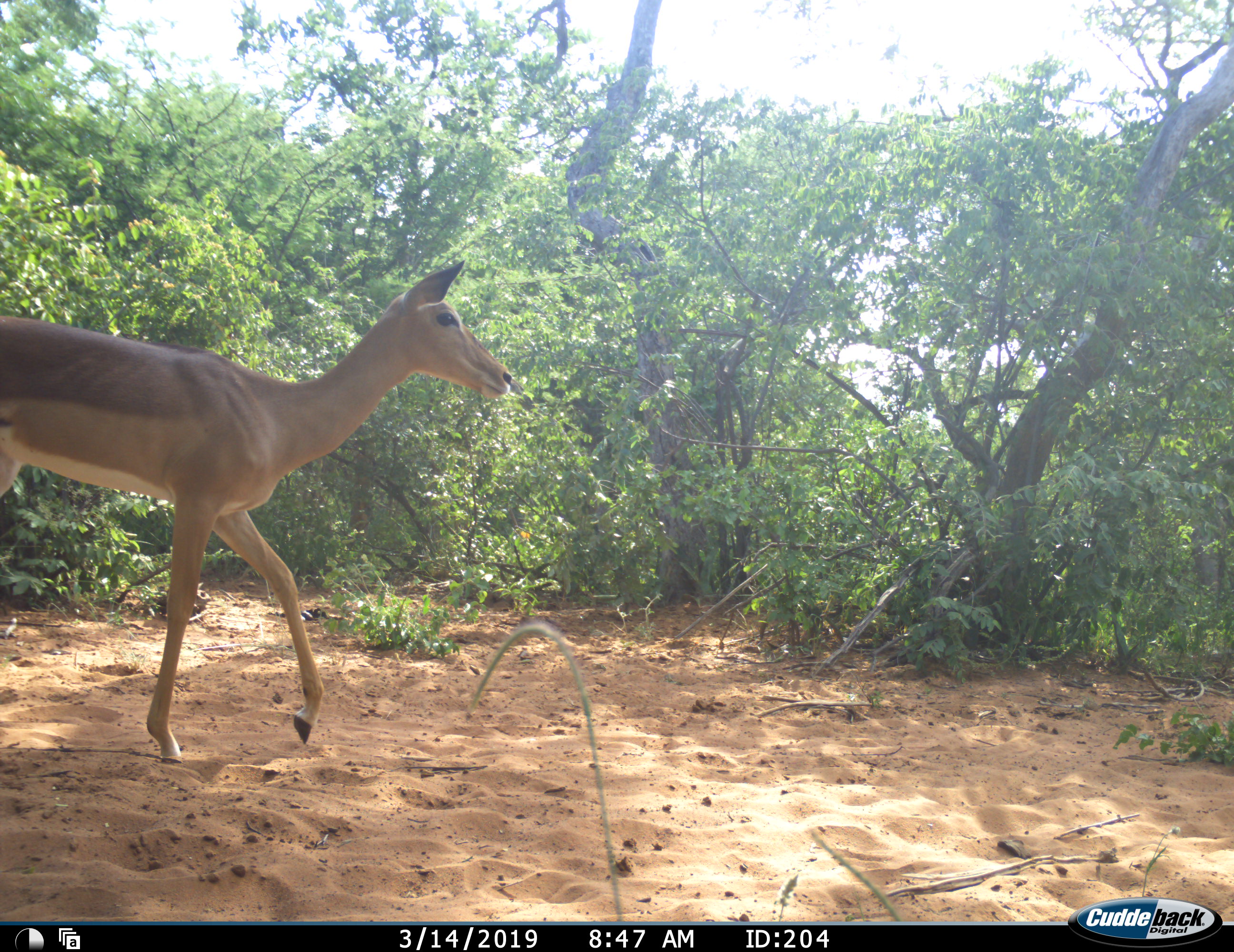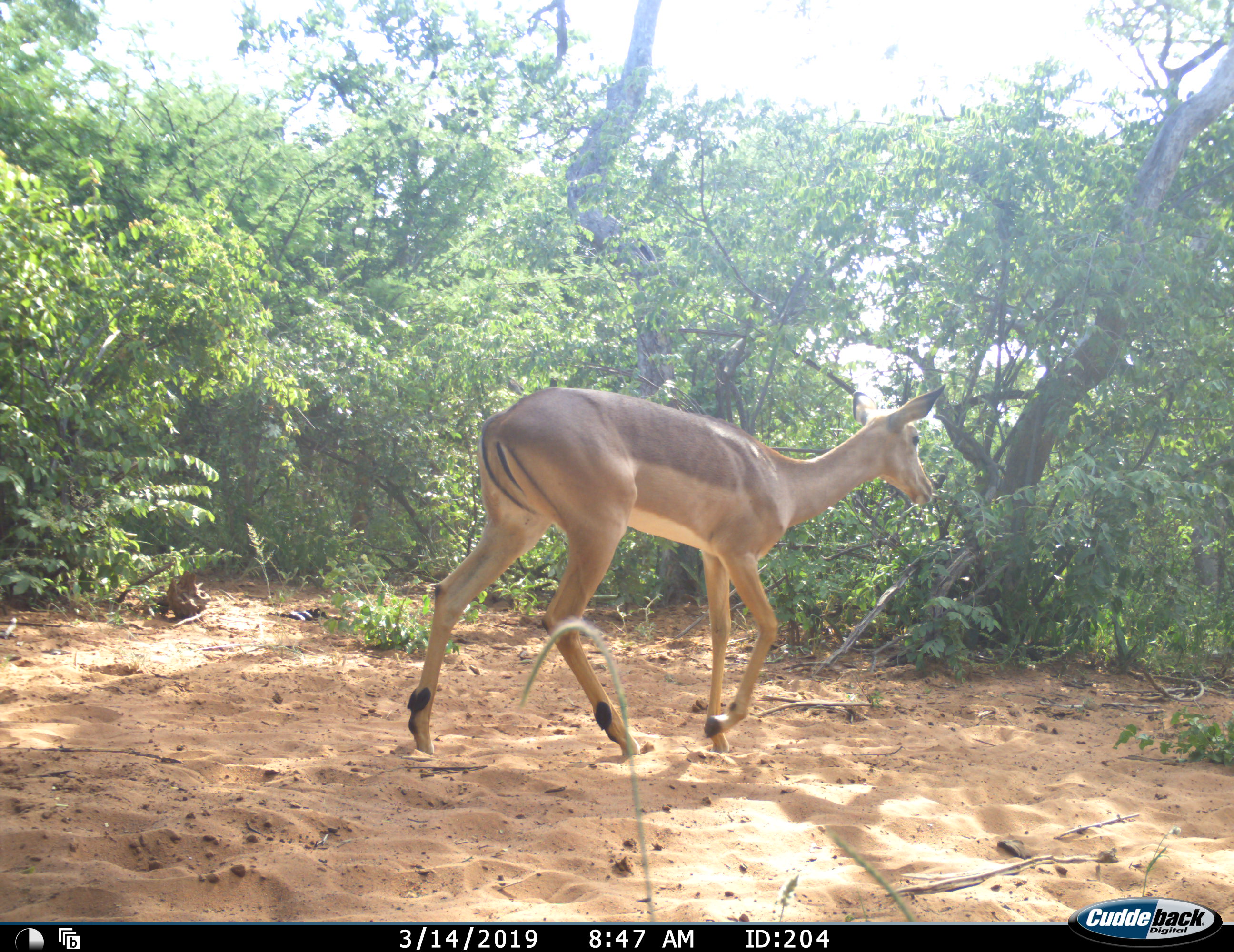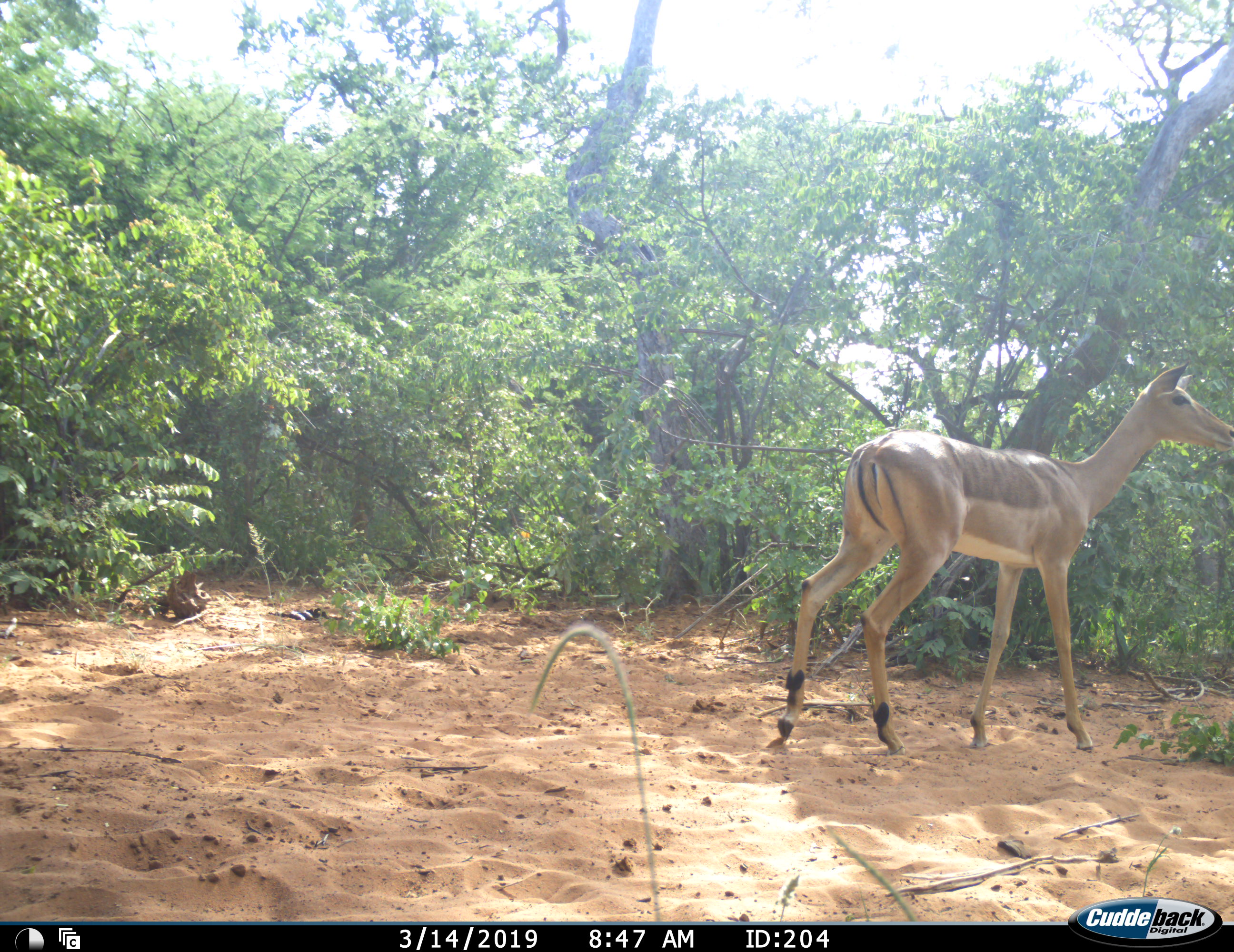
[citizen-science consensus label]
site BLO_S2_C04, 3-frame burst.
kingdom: Animalia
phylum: Chordata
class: Mammalia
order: Artiodactyla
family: Bovidae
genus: Aepyceros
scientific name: Aepyceros melampus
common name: impala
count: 1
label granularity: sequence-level